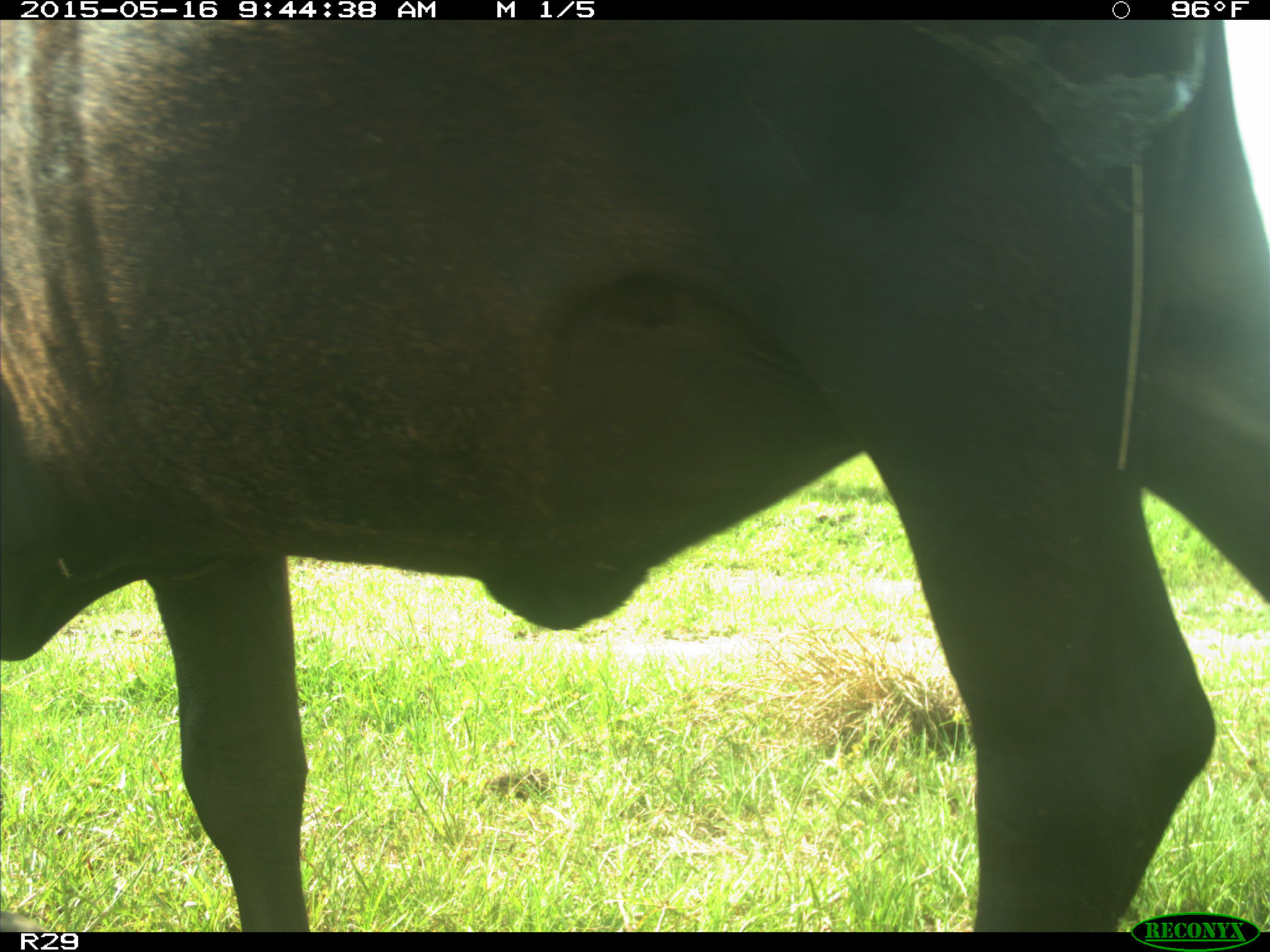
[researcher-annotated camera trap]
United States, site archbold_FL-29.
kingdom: Animalia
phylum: Chordata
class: Mammalia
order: Artiodactyla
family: Bovidae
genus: Bos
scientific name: Bos taurus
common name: domestic cow